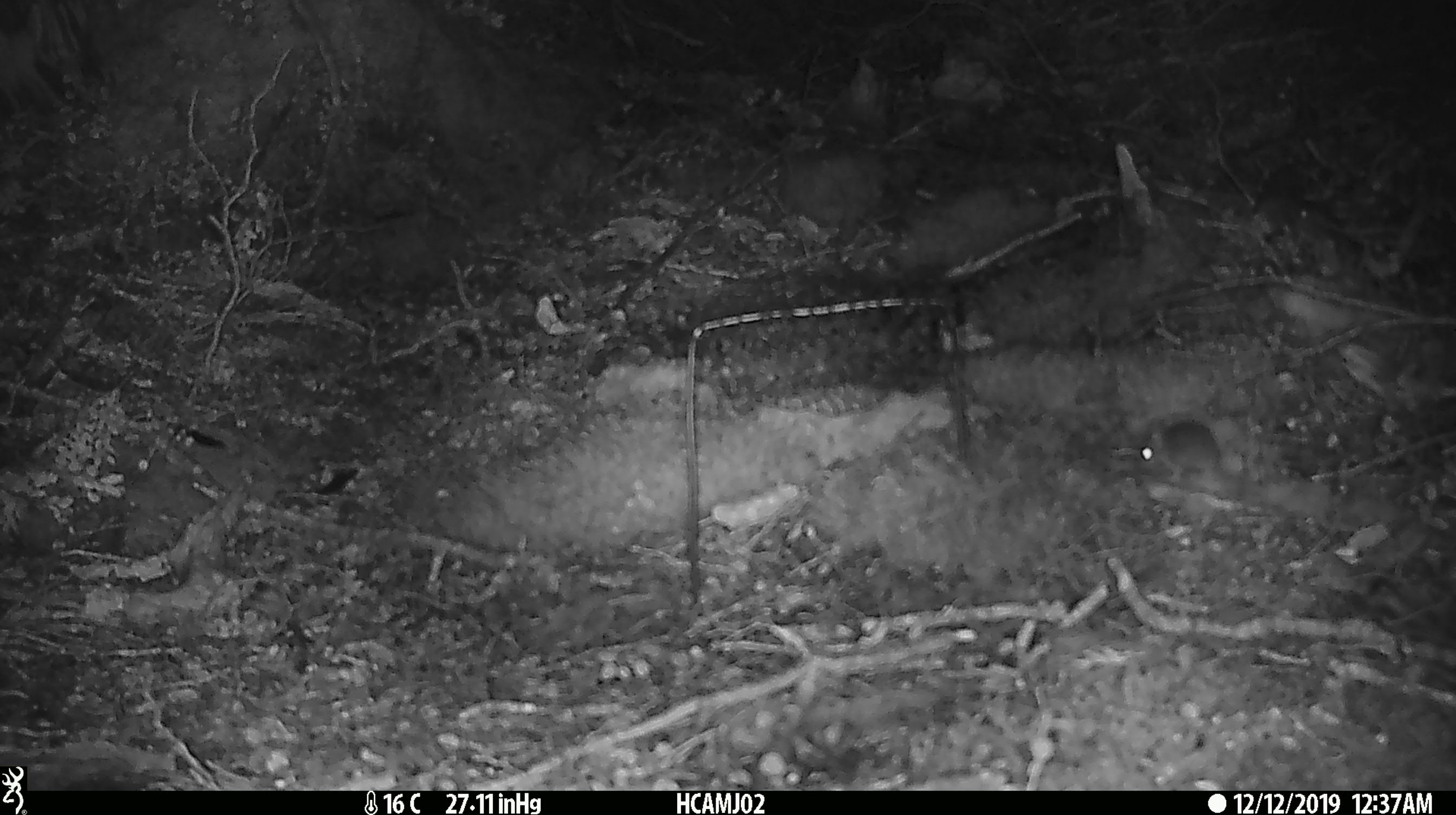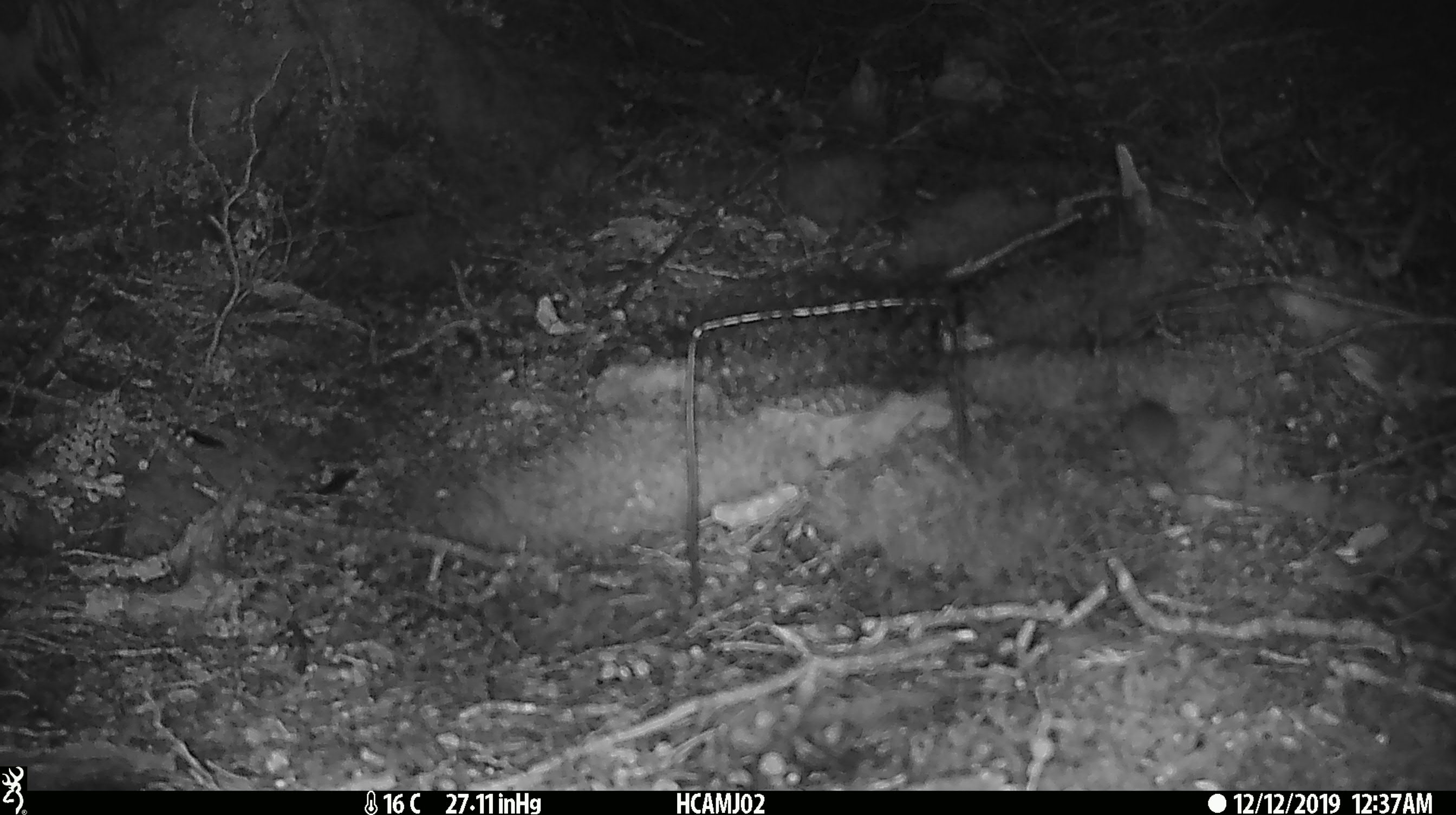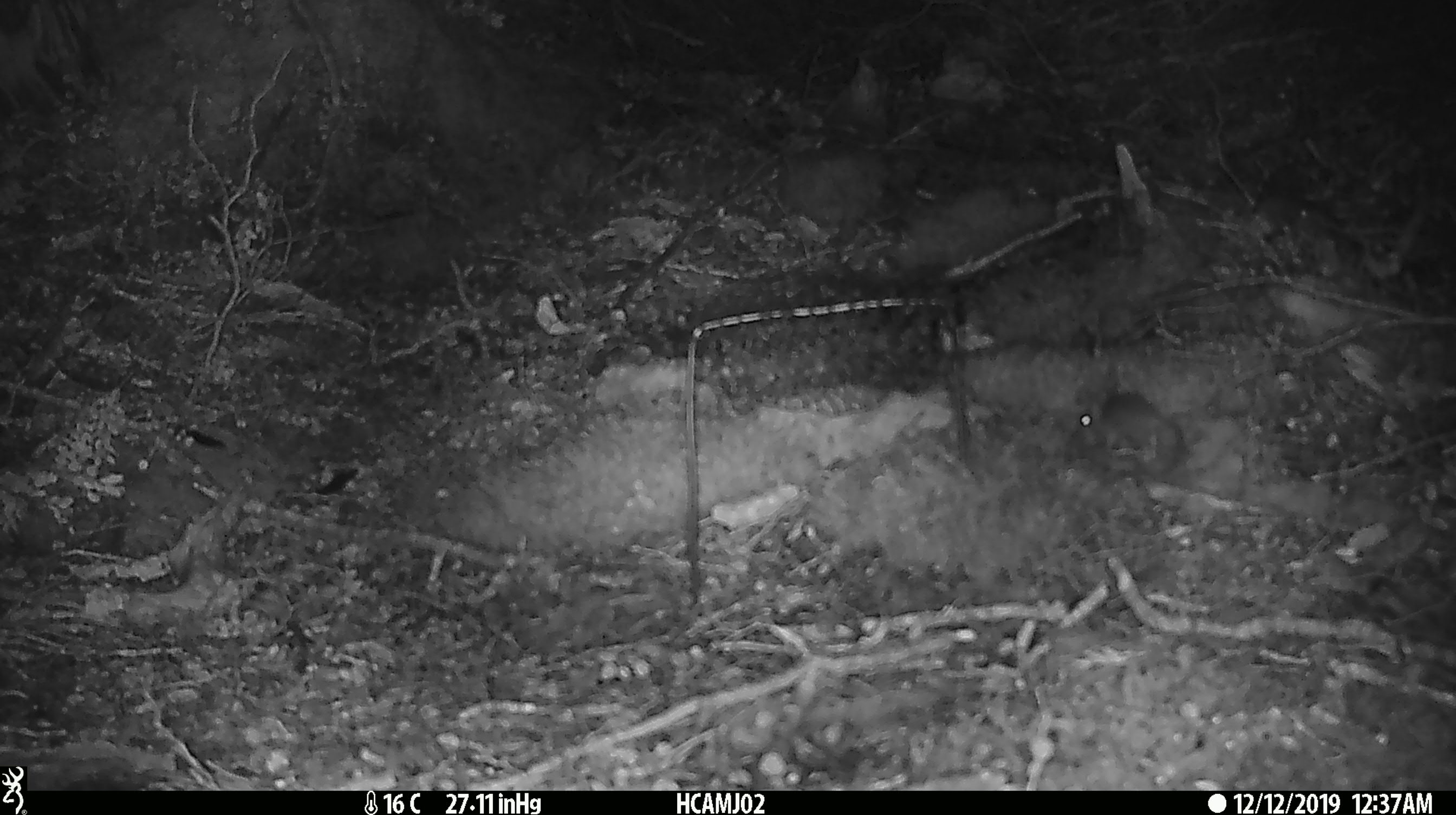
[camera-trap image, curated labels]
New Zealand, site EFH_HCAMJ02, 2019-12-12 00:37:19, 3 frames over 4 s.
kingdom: Animalia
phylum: Chordata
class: Mammalia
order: Rodentia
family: Muridae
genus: Mus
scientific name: Mus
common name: mouse